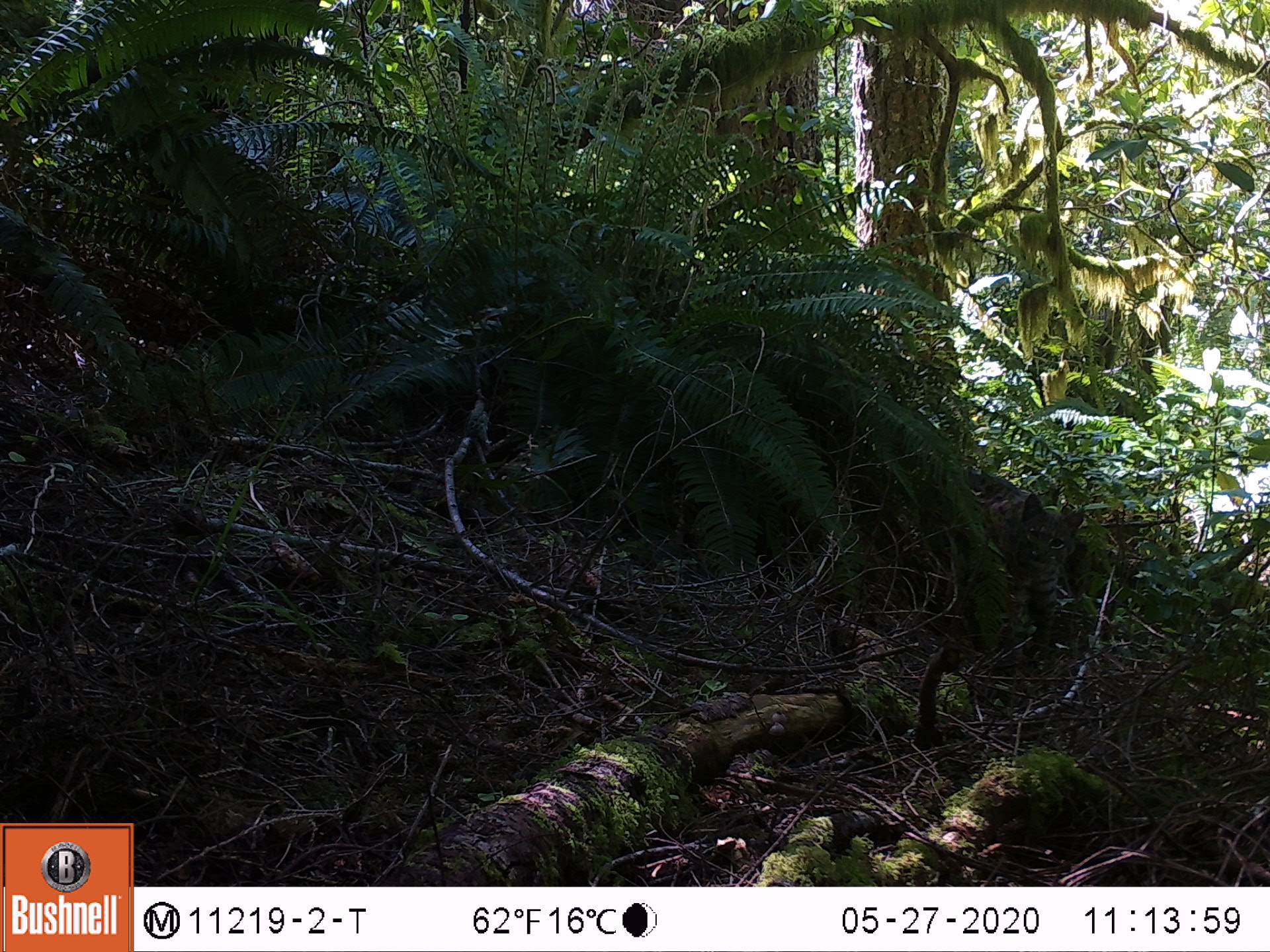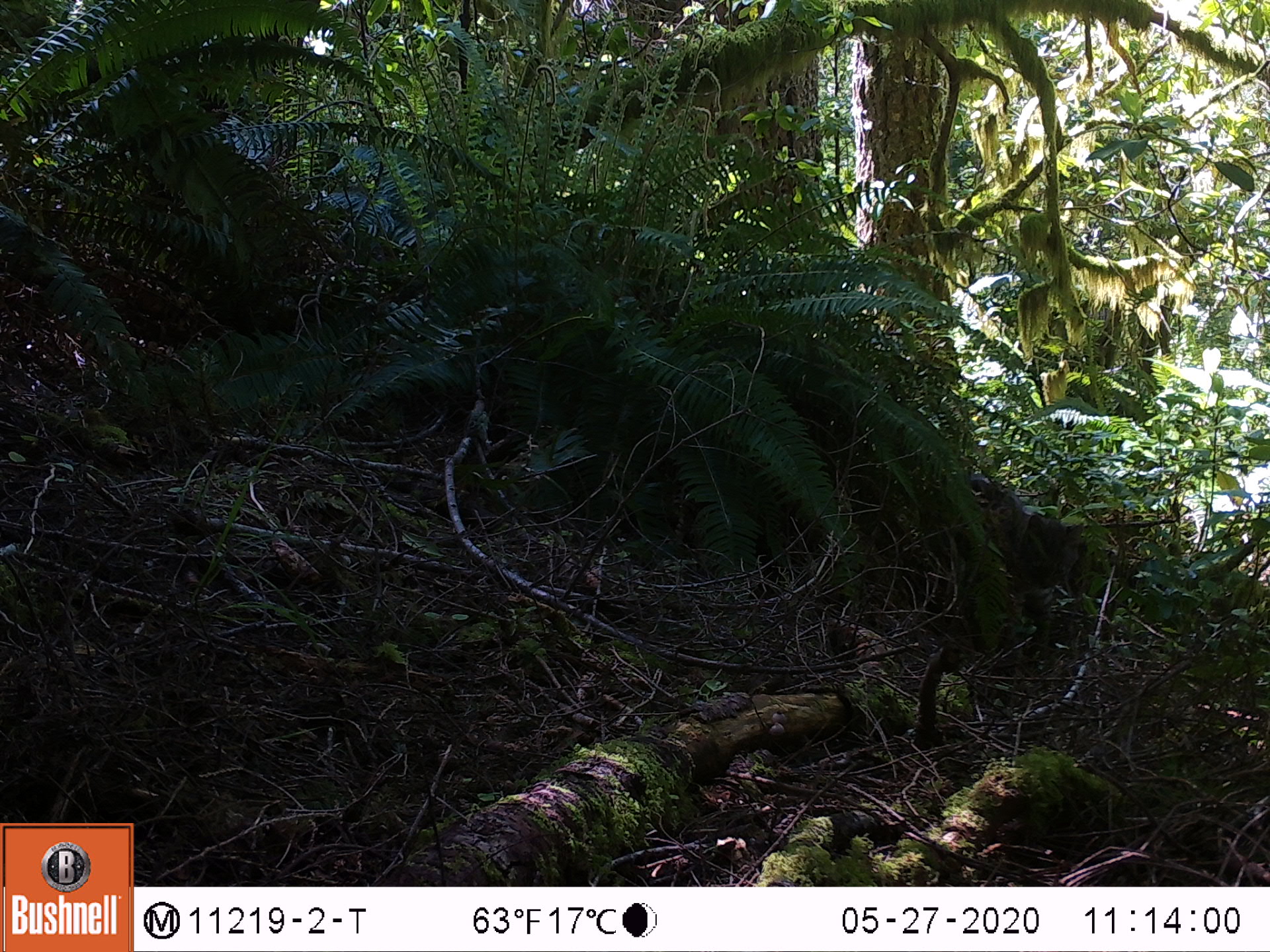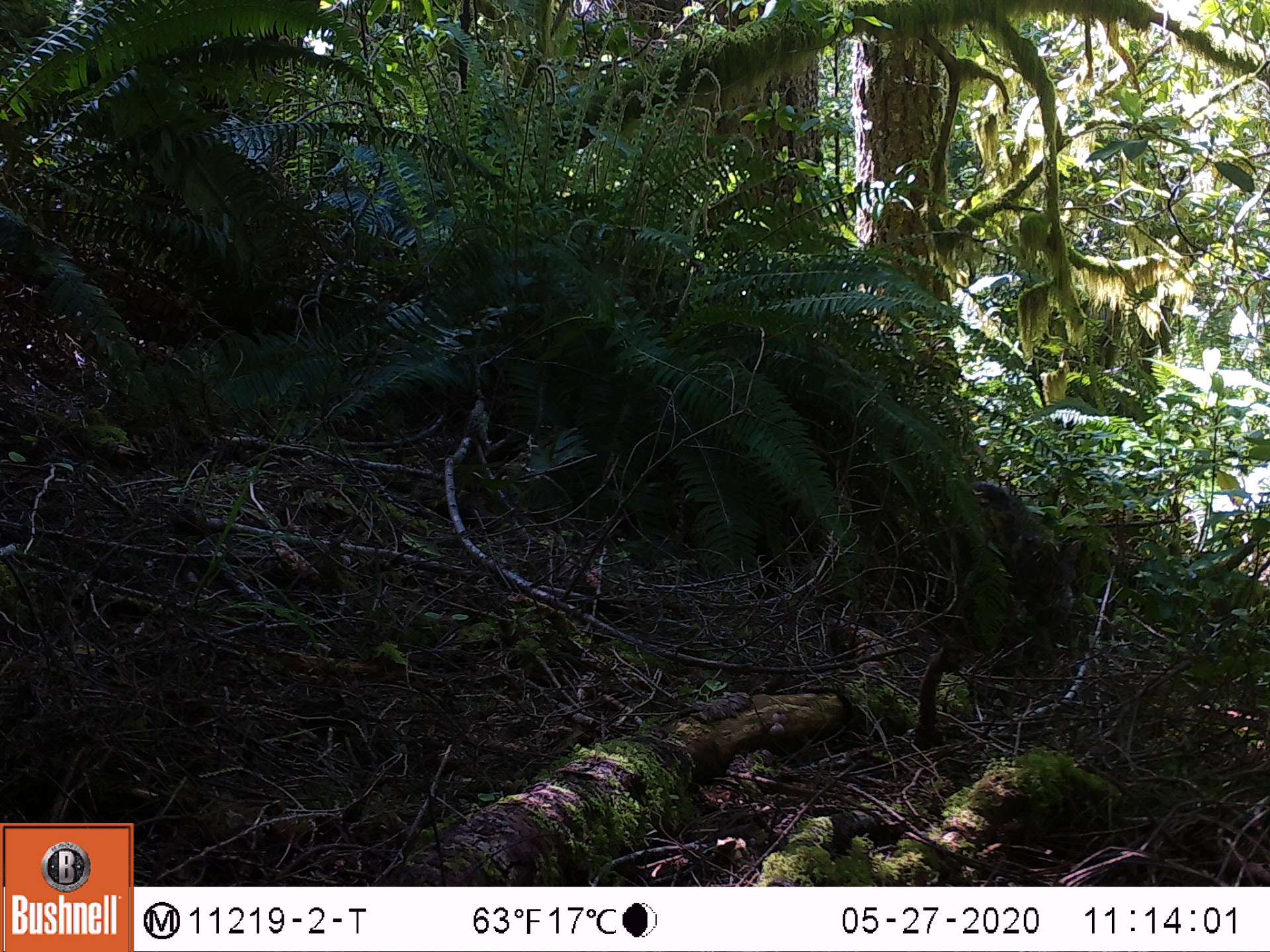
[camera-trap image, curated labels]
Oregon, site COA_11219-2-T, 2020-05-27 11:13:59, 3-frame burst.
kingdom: Animalia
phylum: Chordata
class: Mammalia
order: Carnivora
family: Felidae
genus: Lynx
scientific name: Lynx rufus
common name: bobcat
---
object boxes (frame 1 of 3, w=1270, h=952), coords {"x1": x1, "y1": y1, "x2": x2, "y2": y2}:
bobcat: {"x1": 937, "y1": 447, "x2": 1111, "y2": 691}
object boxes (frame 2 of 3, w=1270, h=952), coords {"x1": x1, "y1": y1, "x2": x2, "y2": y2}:
bobcat: {"x1": 949, "y1": 463, "x2": 1111, "y2": 695}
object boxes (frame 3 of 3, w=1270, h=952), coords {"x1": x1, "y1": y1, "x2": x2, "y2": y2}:
bobcat: {"x1": 950, "y1": 466, "x2": 1093, "y2": 671}